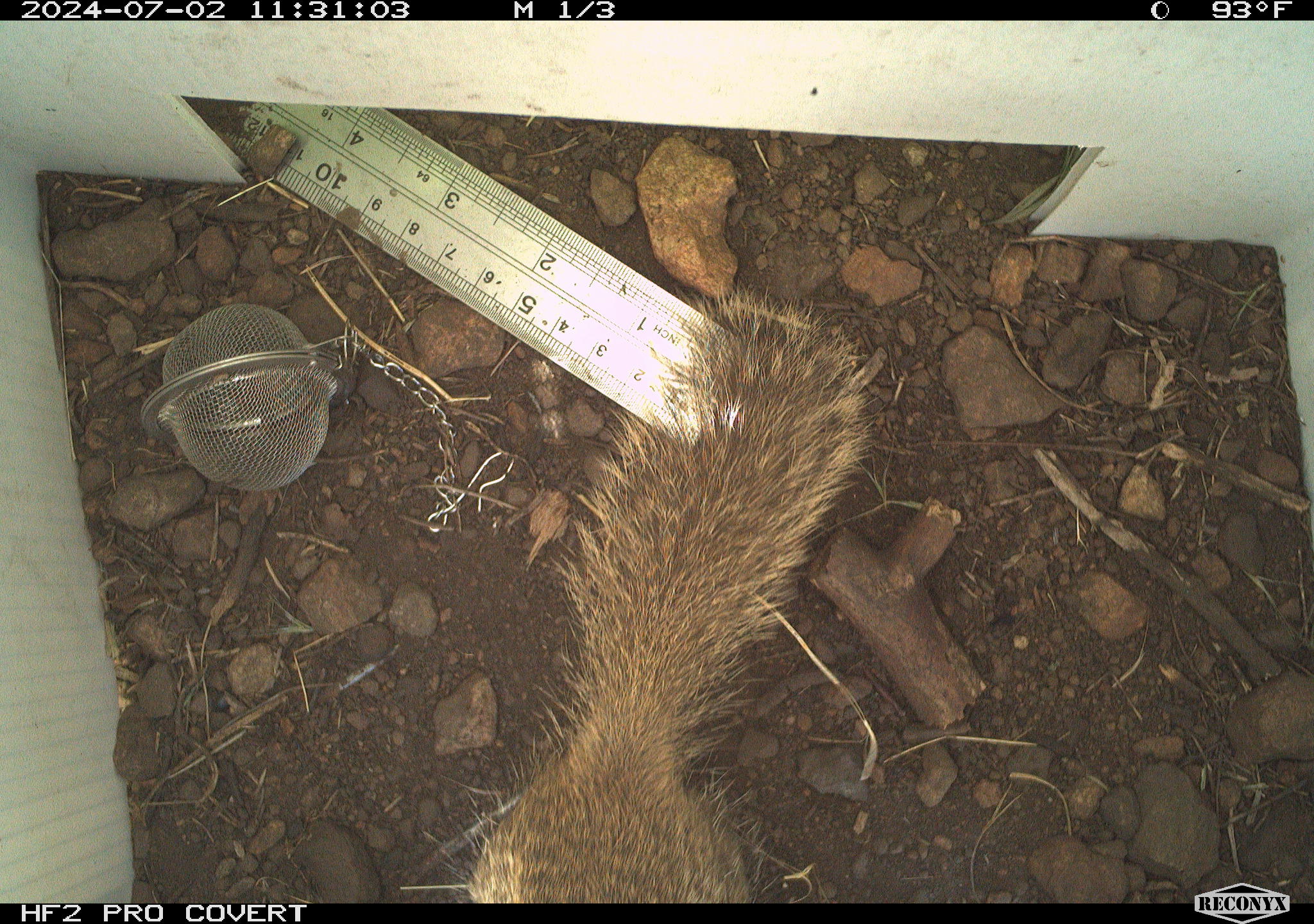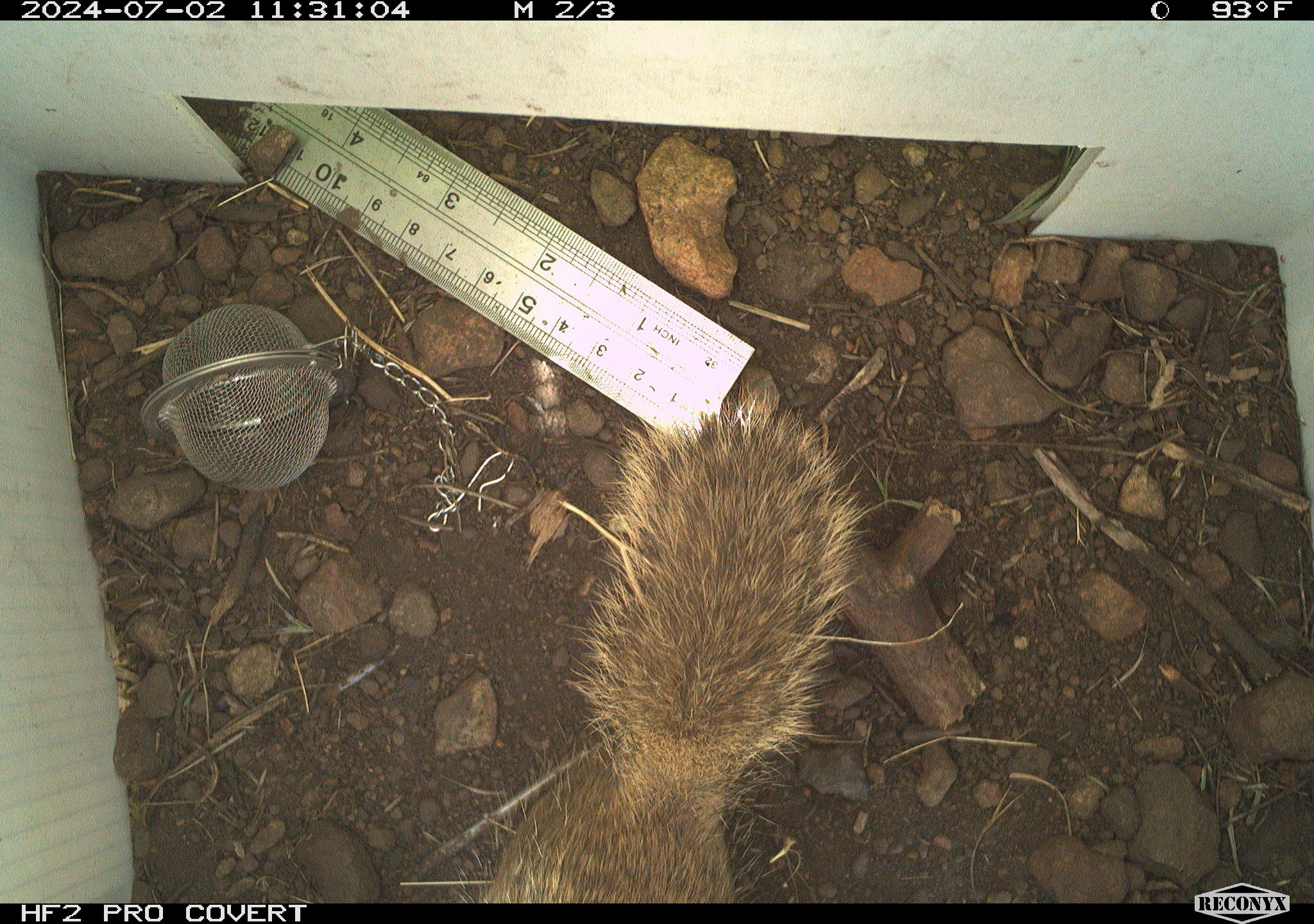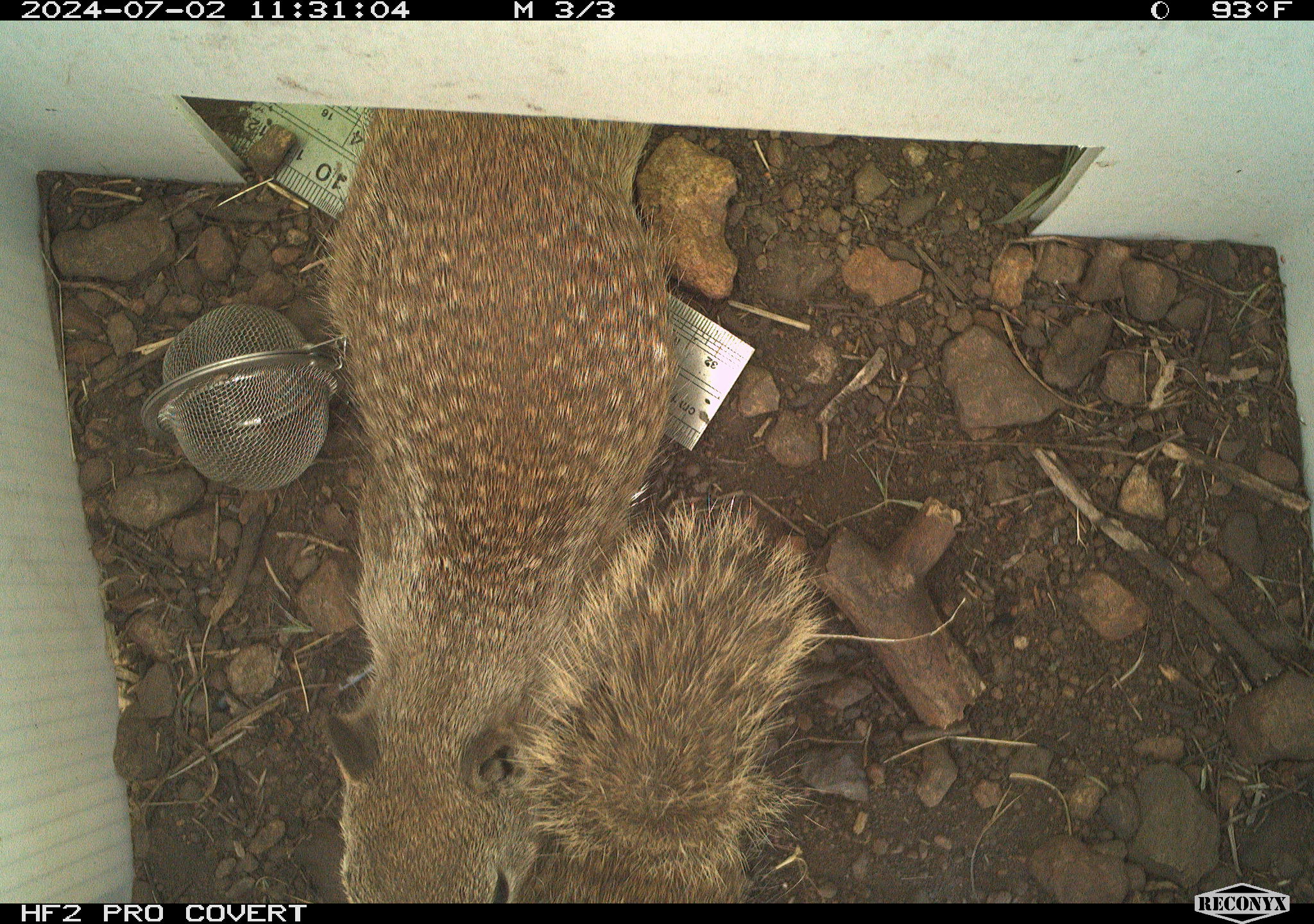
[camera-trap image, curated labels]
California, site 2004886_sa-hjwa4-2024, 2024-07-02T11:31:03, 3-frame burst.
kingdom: Animalia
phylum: Chordata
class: Mammalia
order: Rodentia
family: Sciuridae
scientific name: Sciuridae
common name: squirrels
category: sciuridae family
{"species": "sciuridae family (squirrels) (Sciuridae)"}